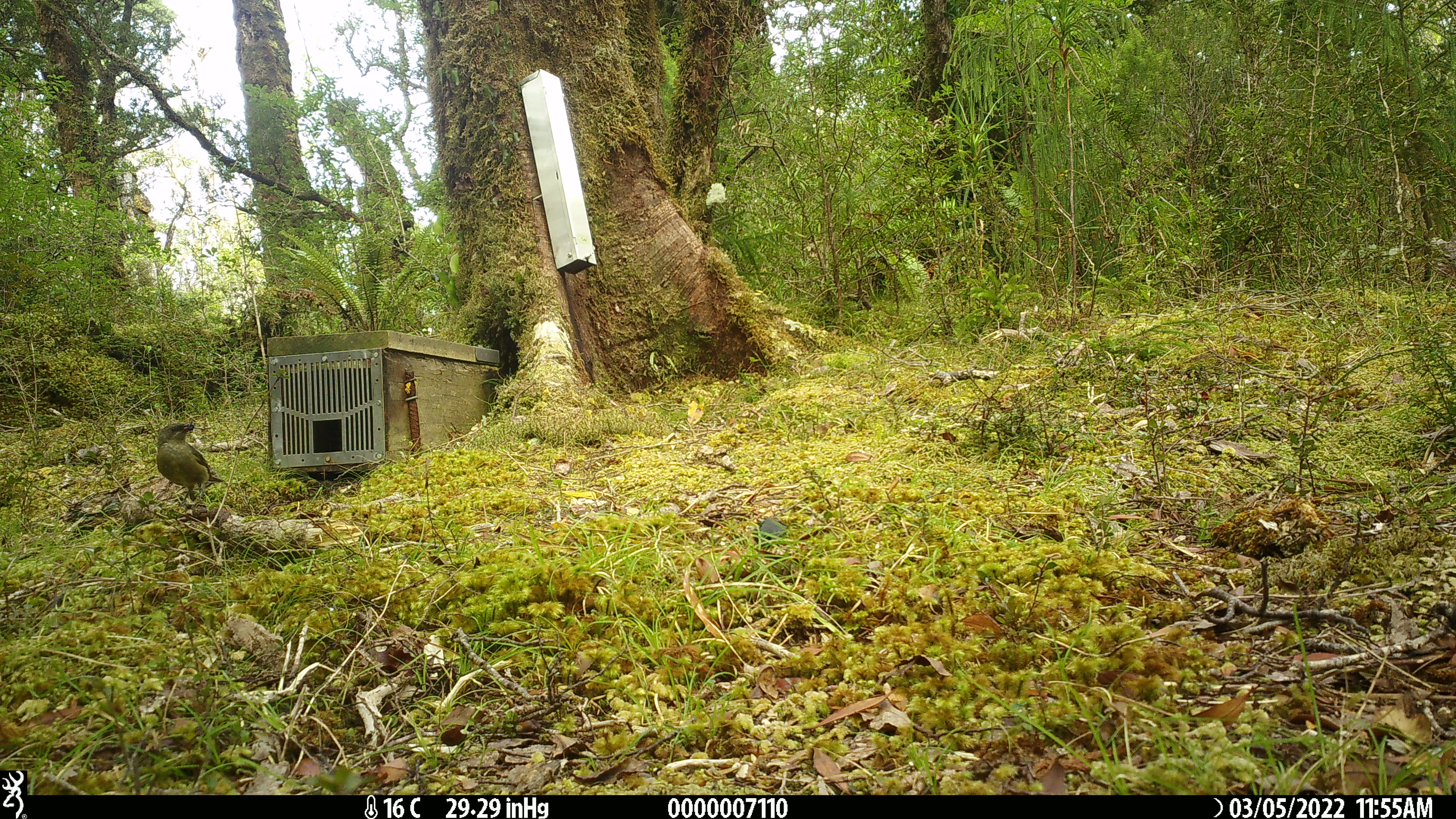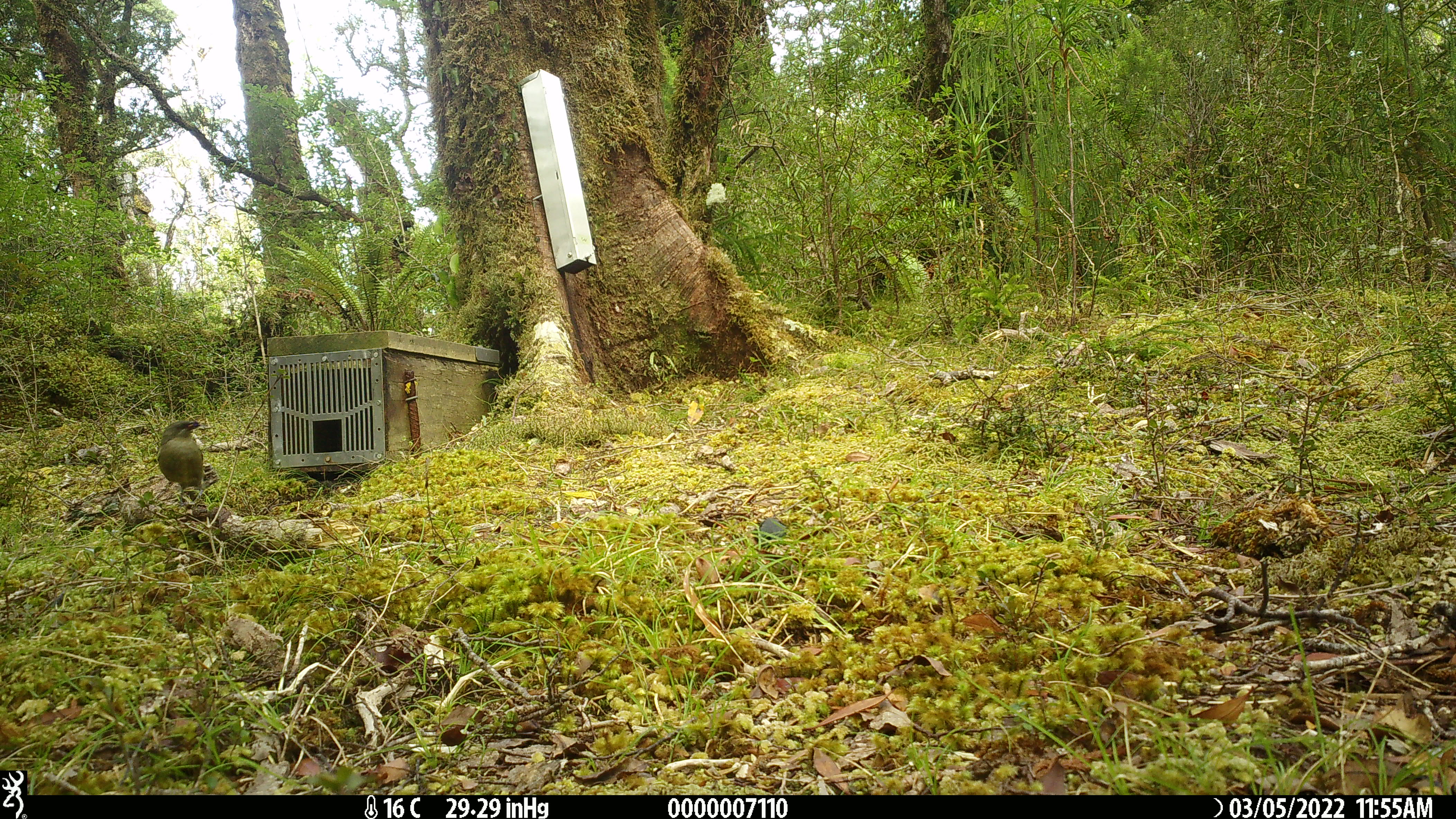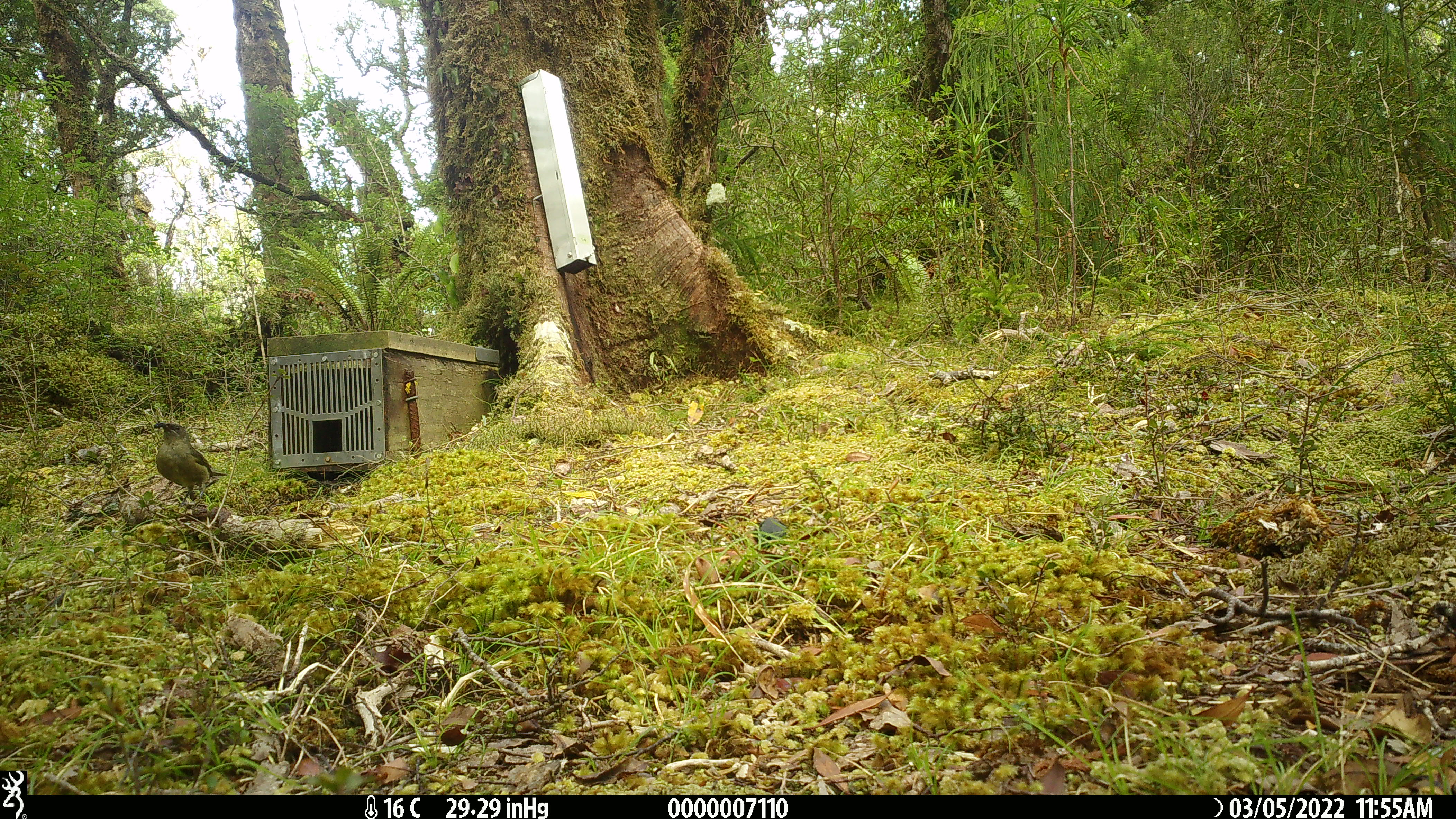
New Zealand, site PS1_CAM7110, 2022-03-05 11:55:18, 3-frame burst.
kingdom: Animalia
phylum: Chordata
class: Aves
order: Passeriformes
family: Meliphagidae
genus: Anthornis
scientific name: Anthornis melanura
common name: new zealand bellbird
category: bellbird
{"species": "bellbird (new zealand bellbird) (Anthornis melanura)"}